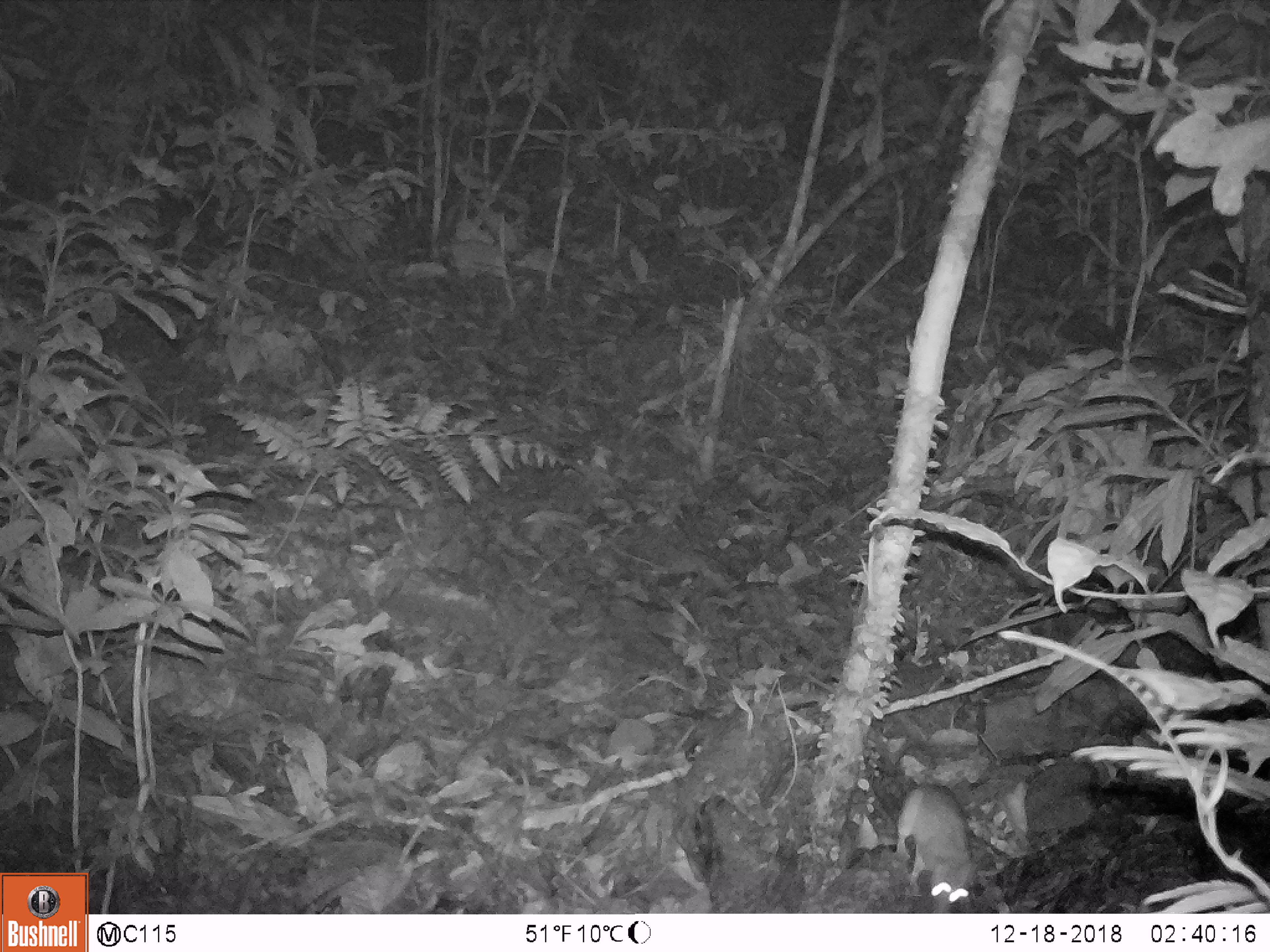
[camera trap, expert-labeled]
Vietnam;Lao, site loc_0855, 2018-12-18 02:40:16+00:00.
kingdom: Animalia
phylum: Chordata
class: Mammalia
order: Rodentia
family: Muridae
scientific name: Muridae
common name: old-world mice and rats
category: unidentified murid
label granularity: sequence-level